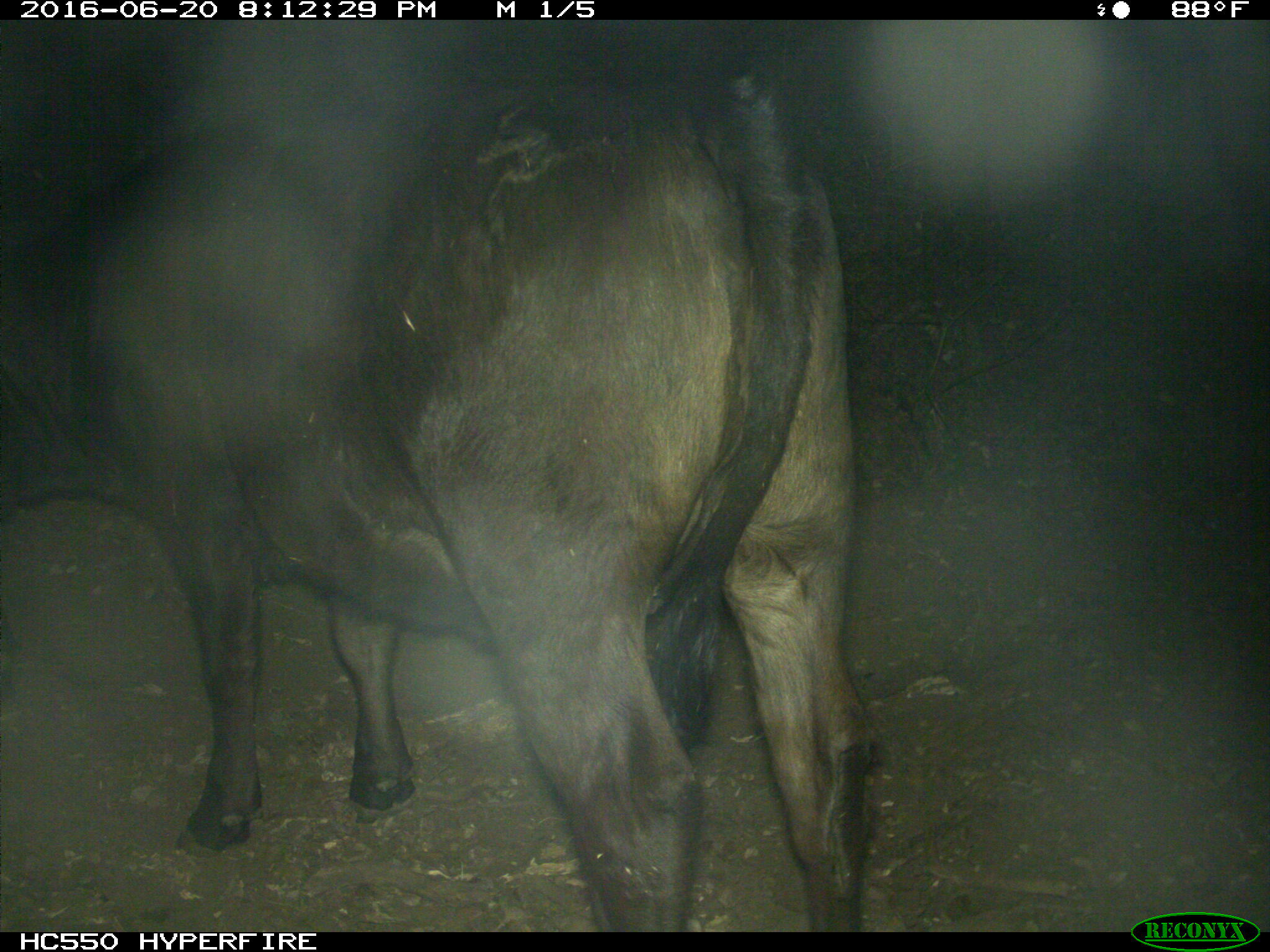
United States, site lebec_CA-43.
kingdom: Animalia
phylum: Chordata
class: Mammalia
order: Artiodactyla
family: Bovidae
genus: Bos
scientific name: Bos taurus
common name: domestic cow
Bos taurus (domestic cow).